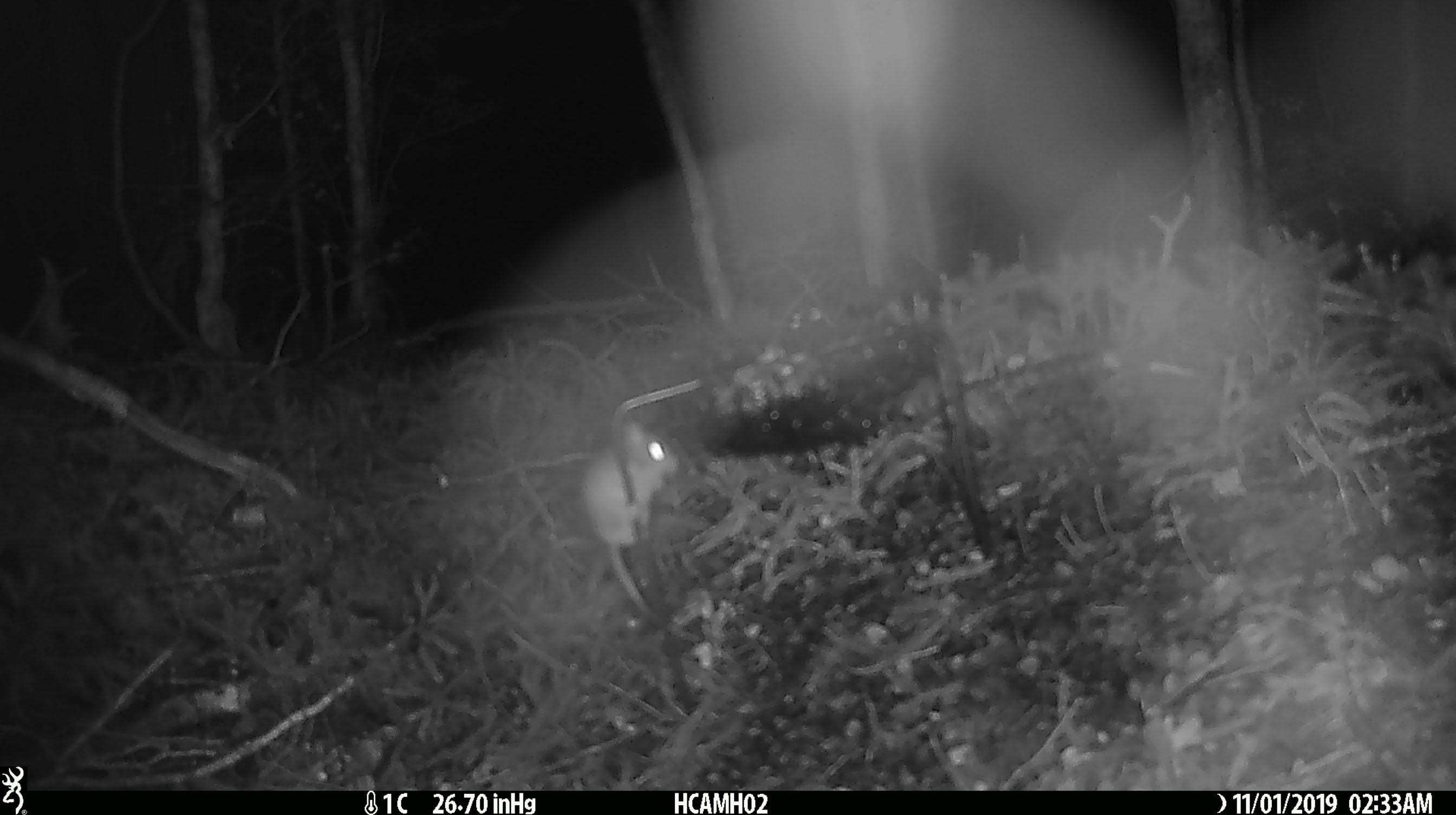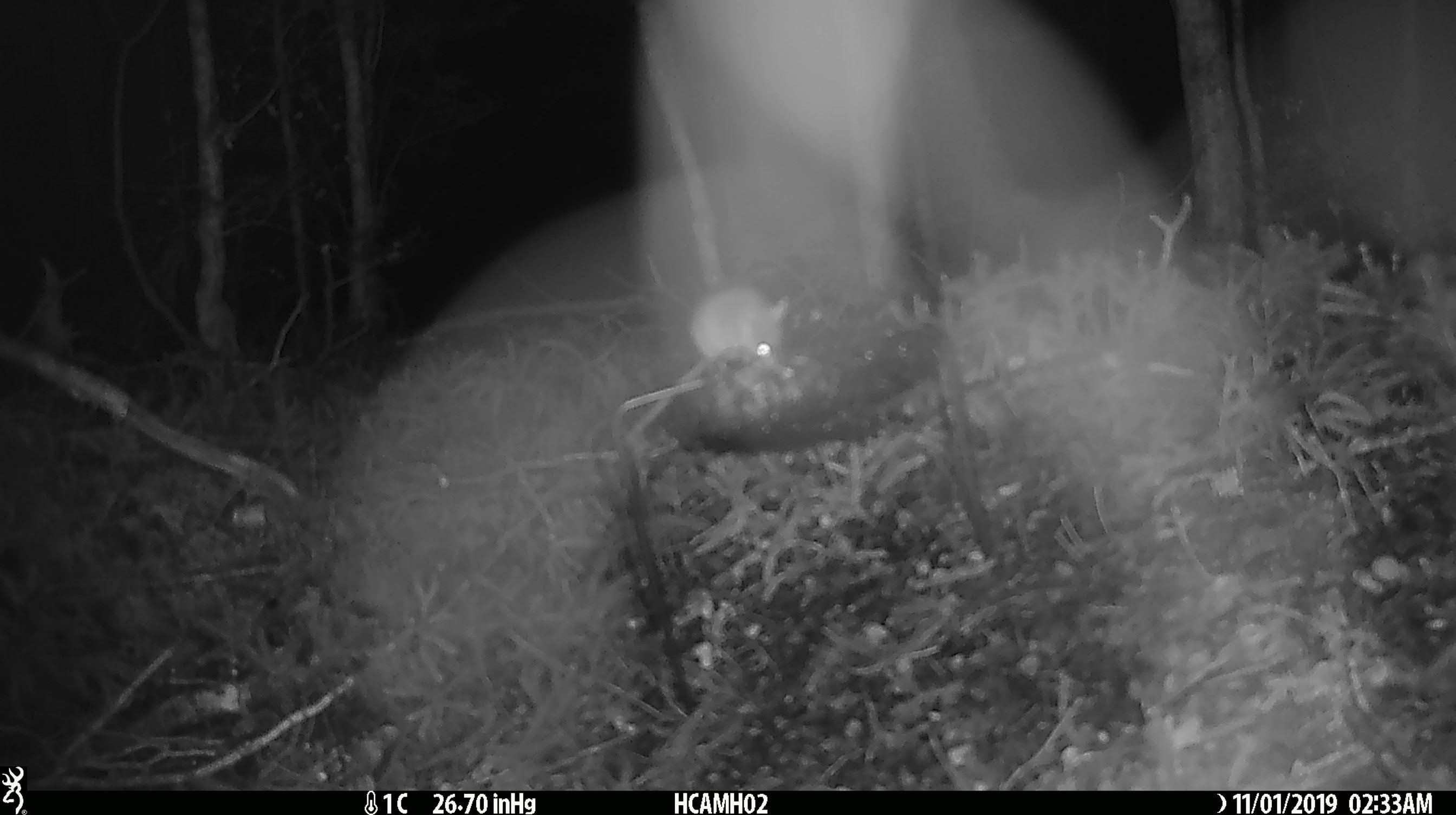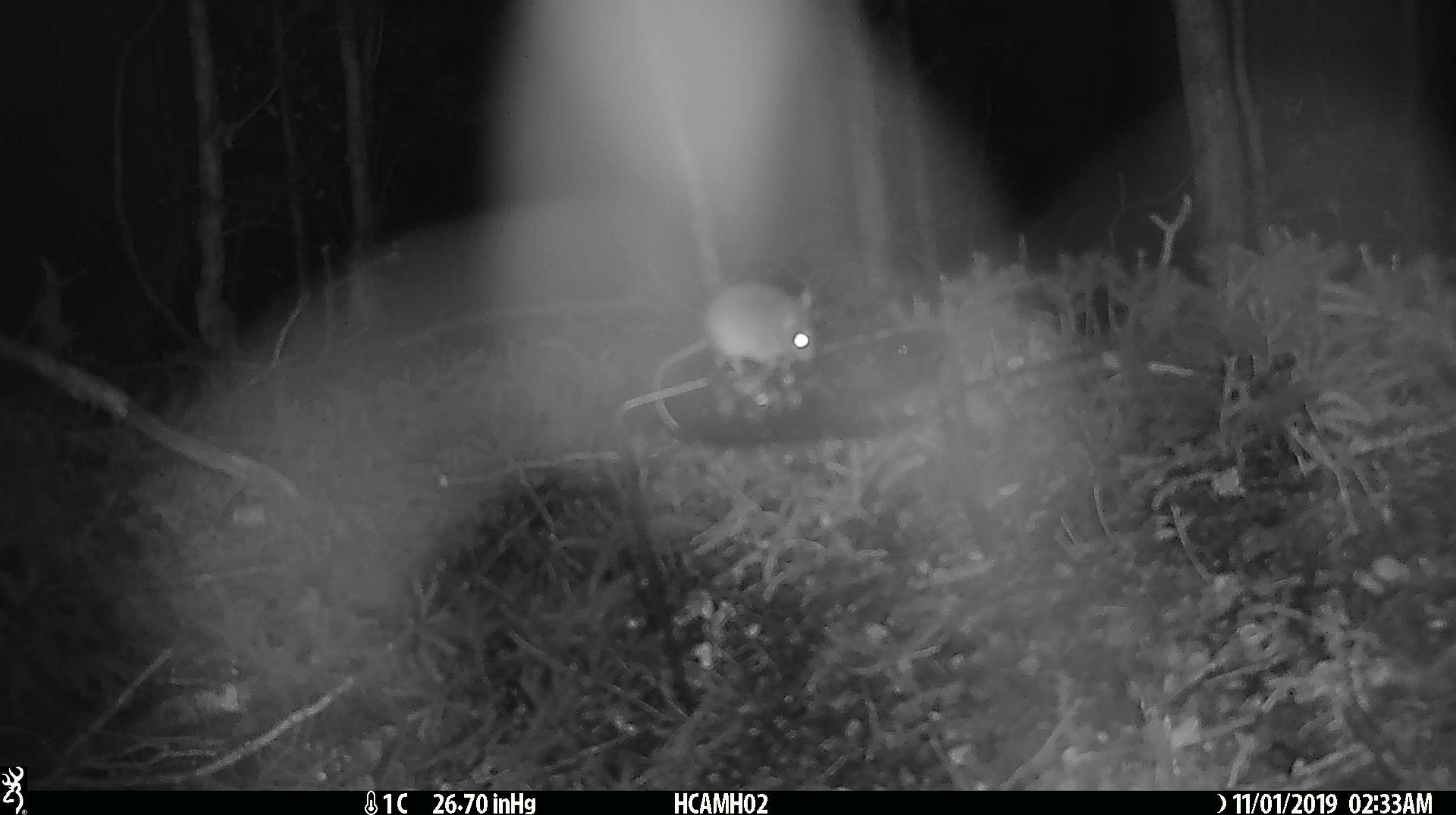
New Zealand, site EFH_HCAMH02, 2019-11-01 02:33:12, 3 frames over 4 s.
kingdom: Animalia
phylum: Chordata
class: Mammalia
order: Rodentia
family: Muridae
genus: Mus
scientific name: Mus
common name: mouse